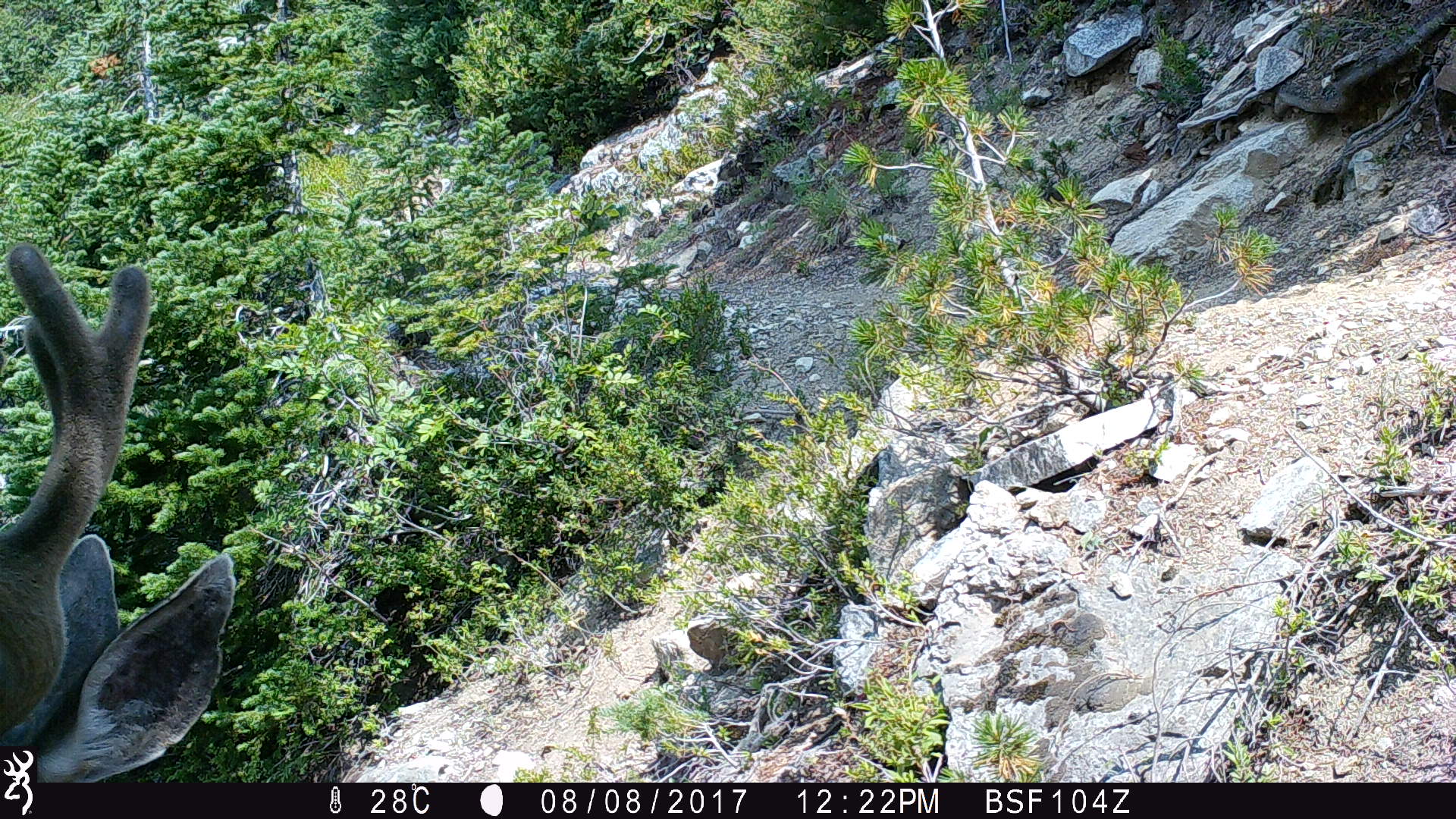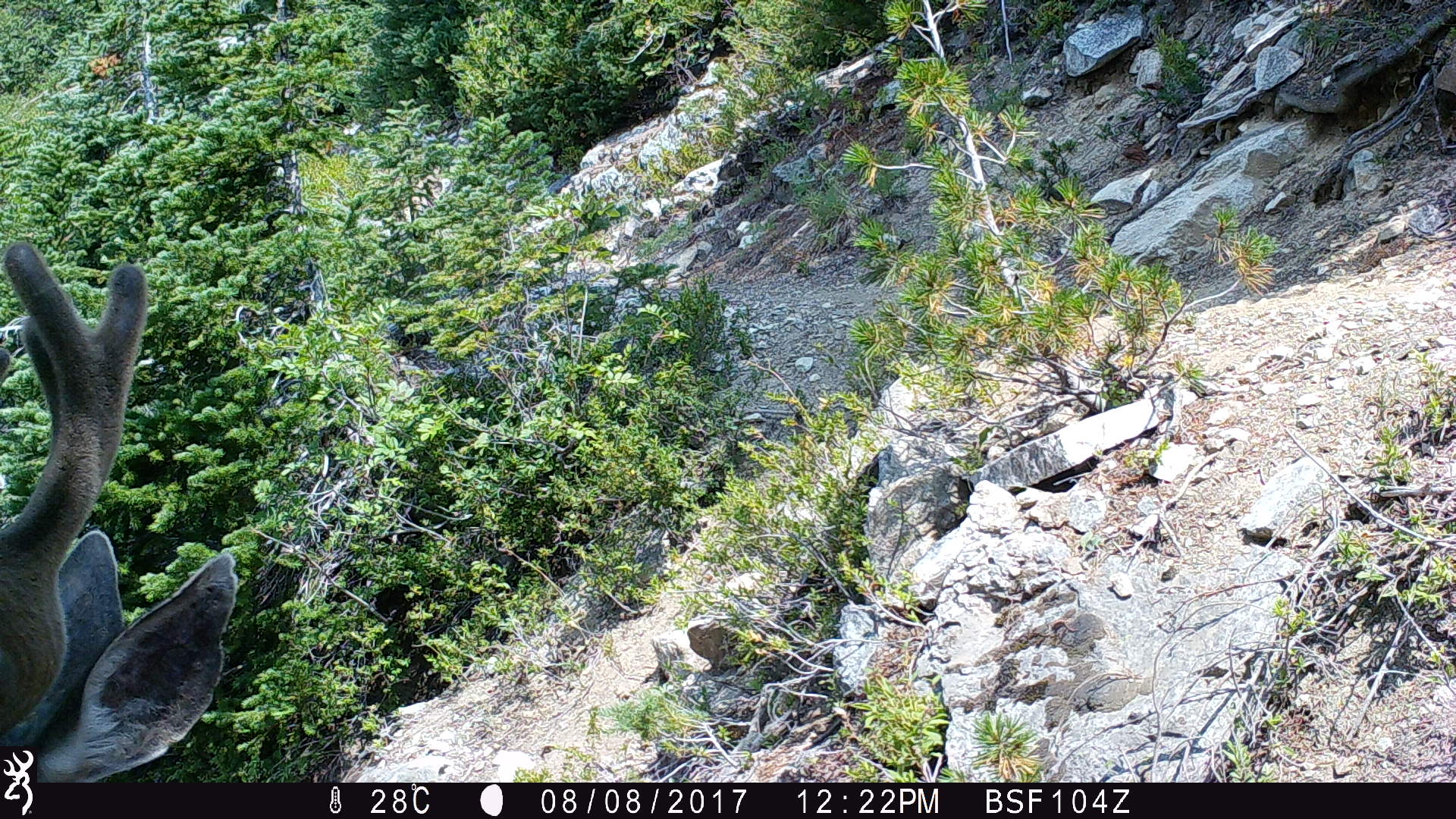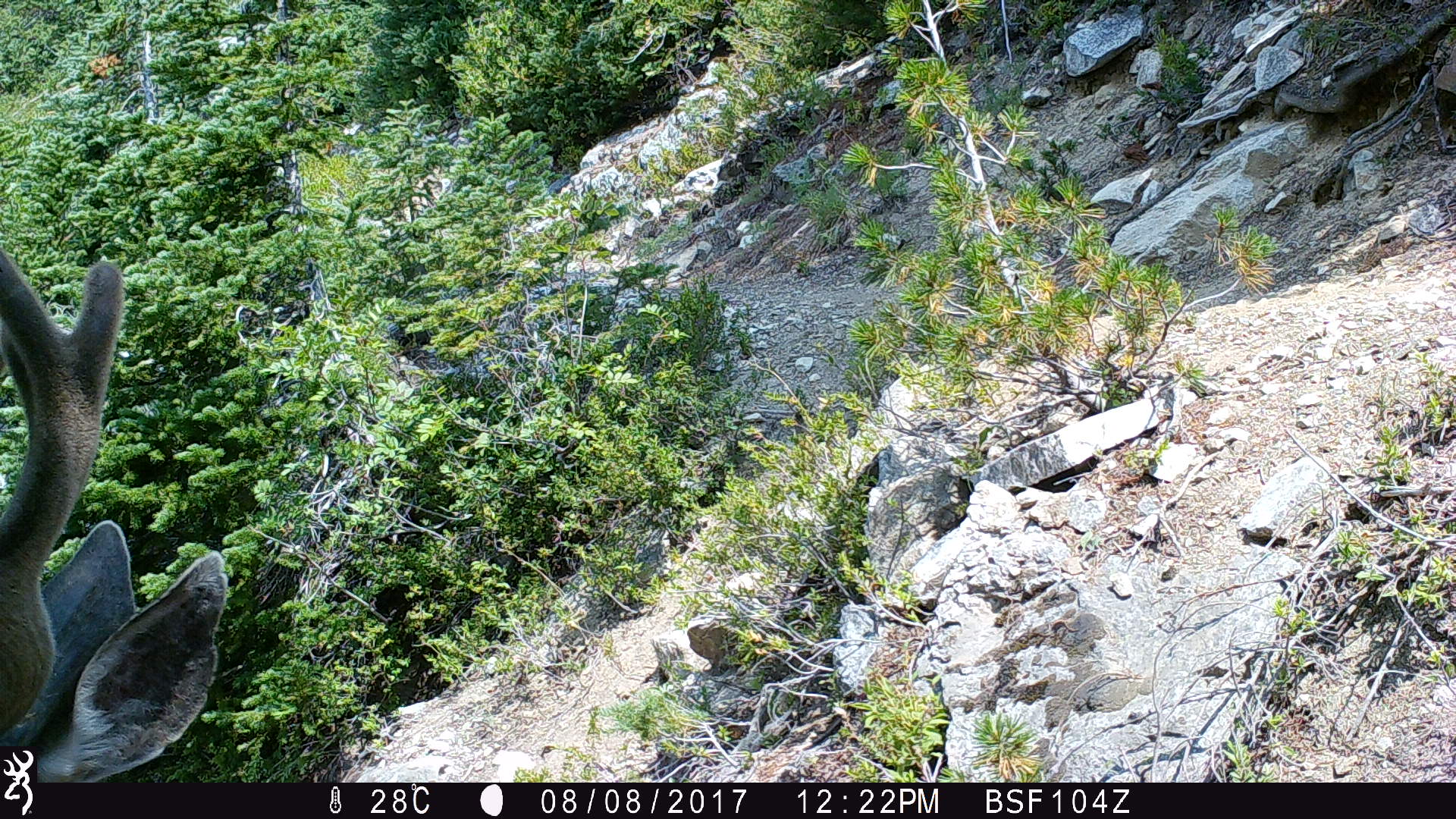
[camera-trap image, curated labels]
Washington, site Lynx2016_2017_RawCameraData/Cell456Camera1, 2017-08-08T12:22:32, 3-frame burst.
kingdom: Animalia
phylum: Chordata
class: Mammalia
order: Artiodactyla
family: Cervidae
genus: Odocoileus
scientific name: Odocoileus hemionus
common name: mule deer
Odocoileus hemionus (mule deer). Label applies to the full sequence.